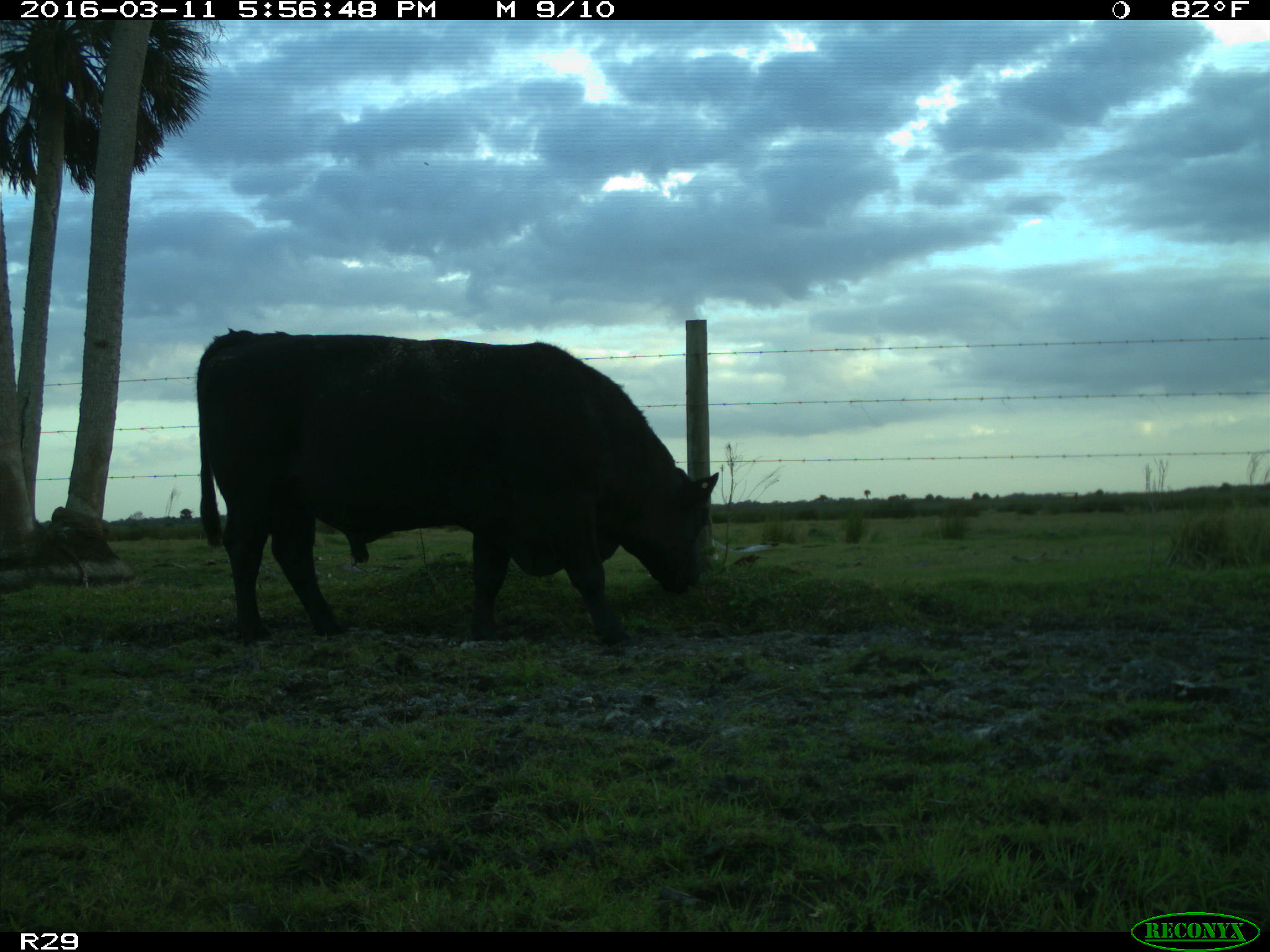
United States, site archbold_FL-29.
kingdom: Animalia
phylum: Chordata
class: Mammalia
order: Artiodactyla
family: Bovidae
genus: Bos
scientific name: Bos taurus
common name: domestic cow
Bos taurus (domestic cow).